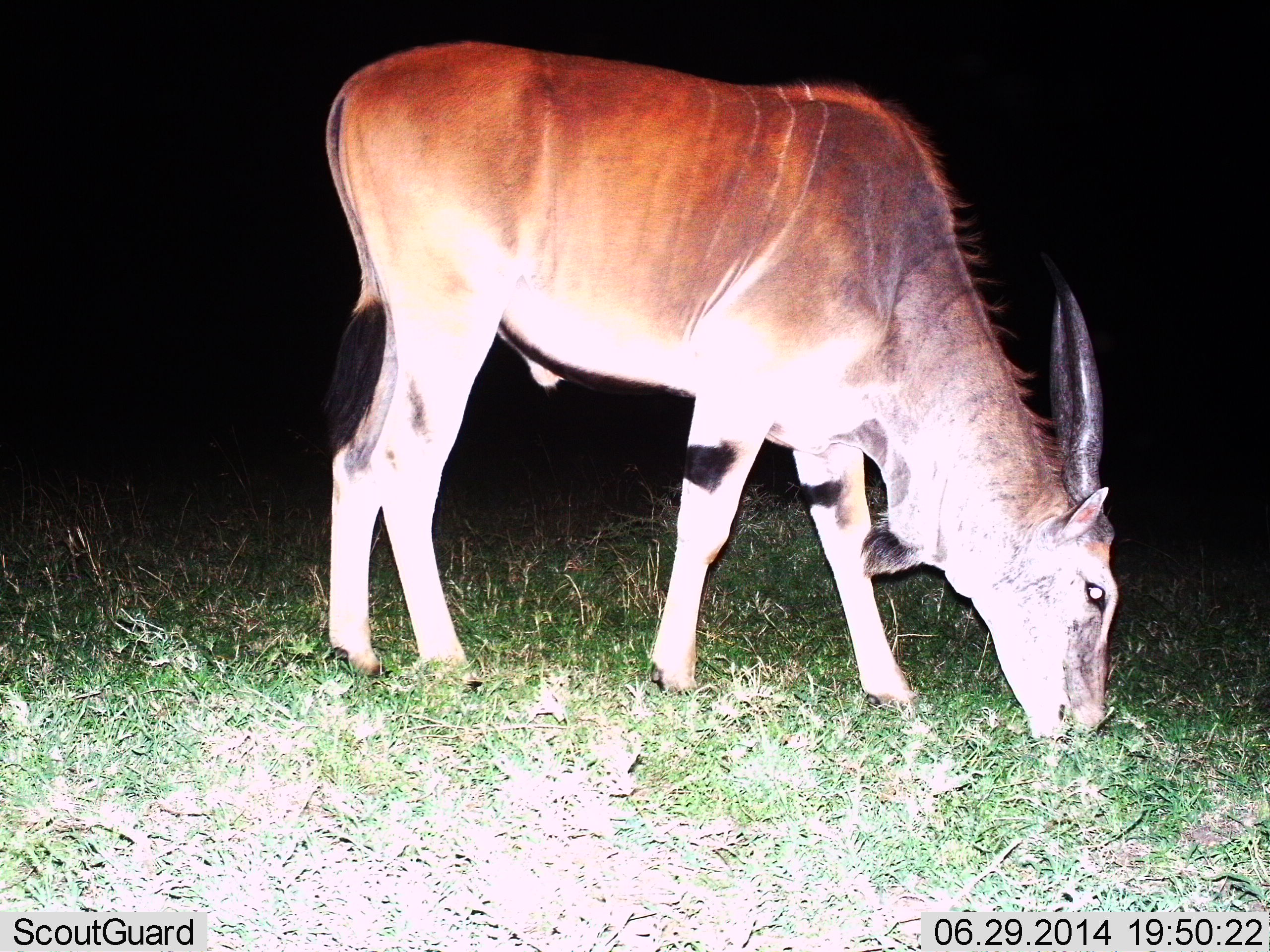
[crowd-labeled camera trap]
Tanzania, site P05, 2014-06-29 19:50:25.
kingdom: Animalia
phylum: Chordata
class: Mammalia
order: Artiodactyla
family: Bovidae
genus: Tragelaphus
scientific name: Tragelaphus oryx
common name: eland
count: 1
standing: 30%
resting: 0%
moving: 0%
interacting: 0%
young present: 5%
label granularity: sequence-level